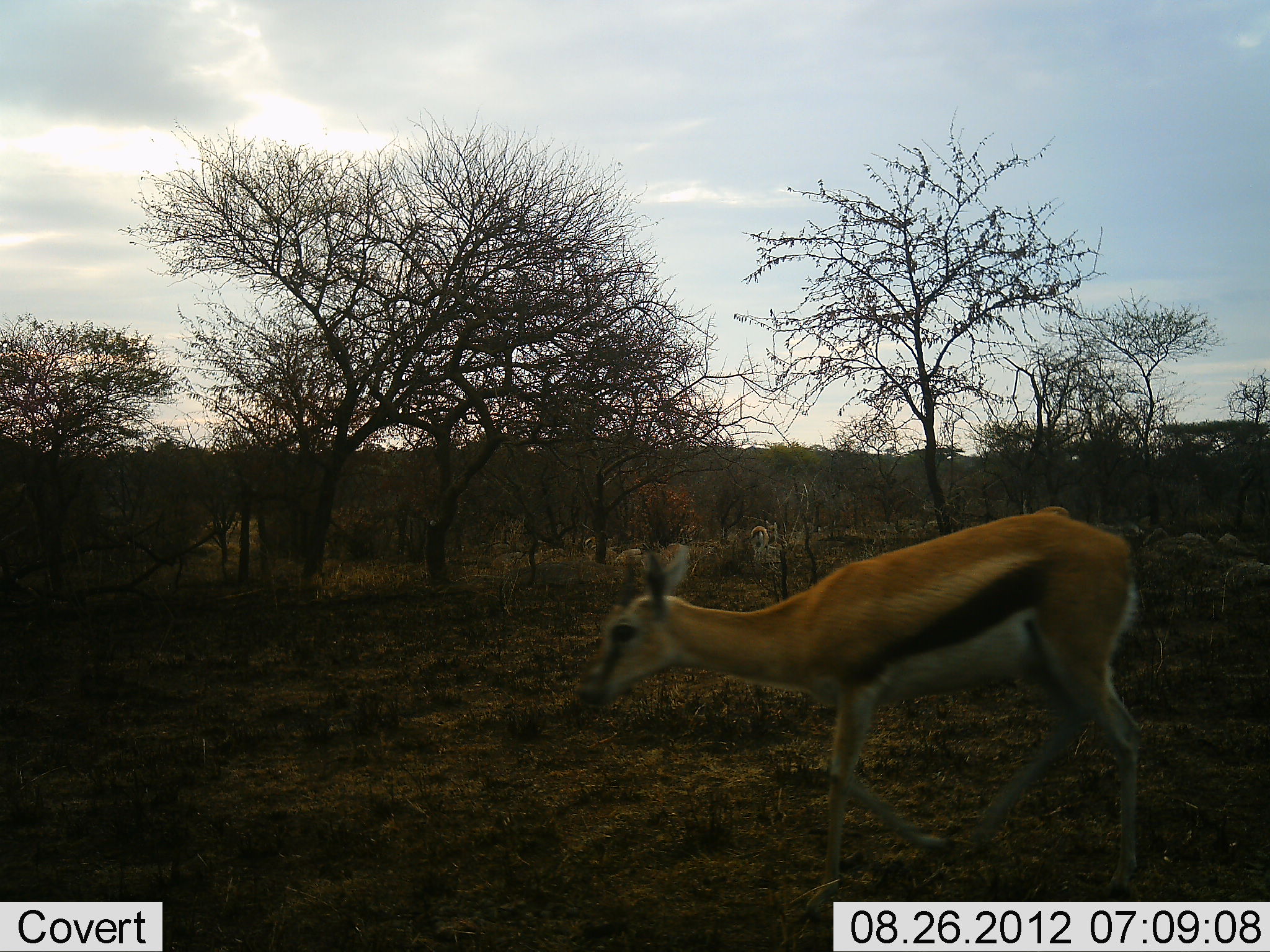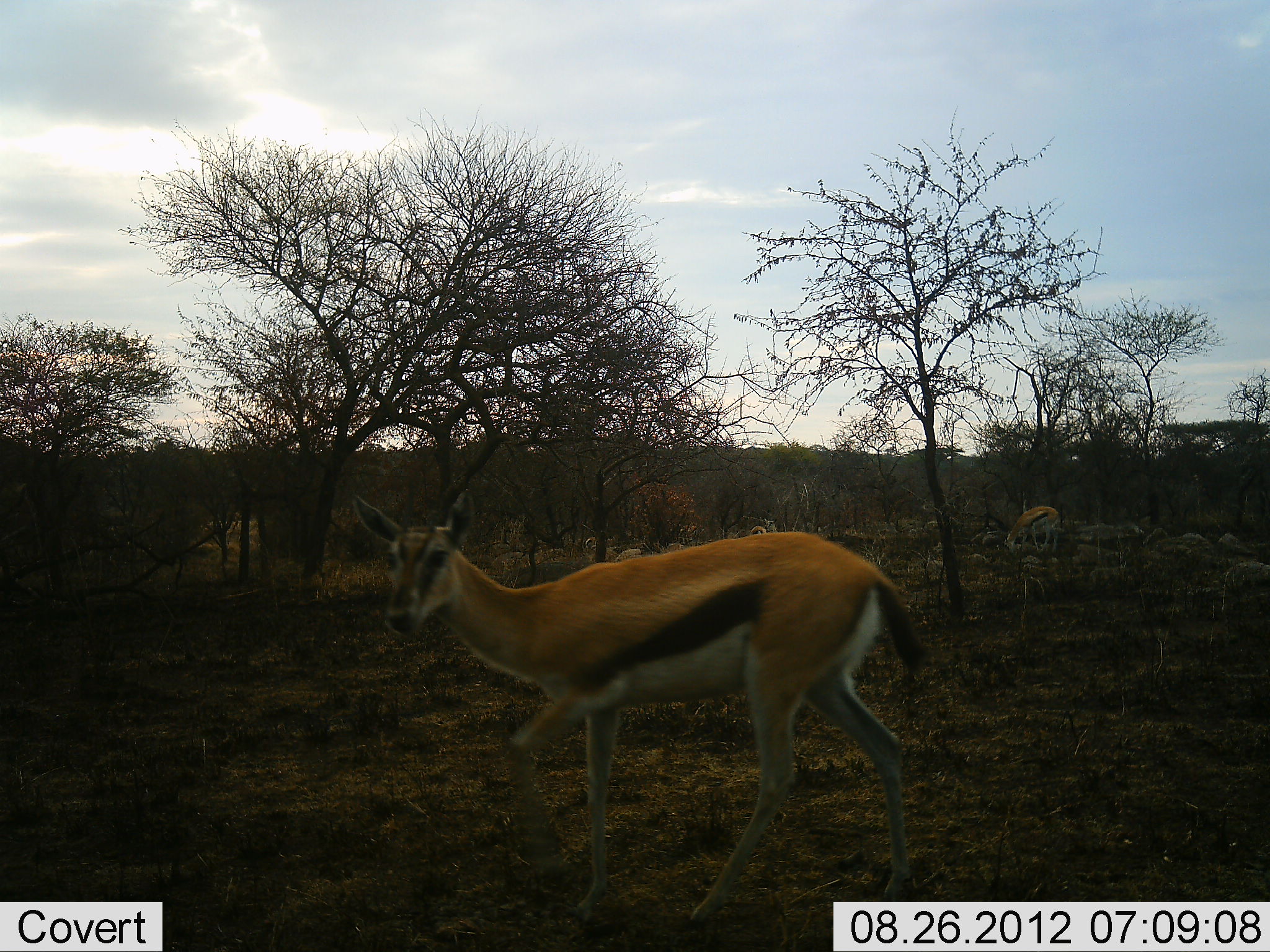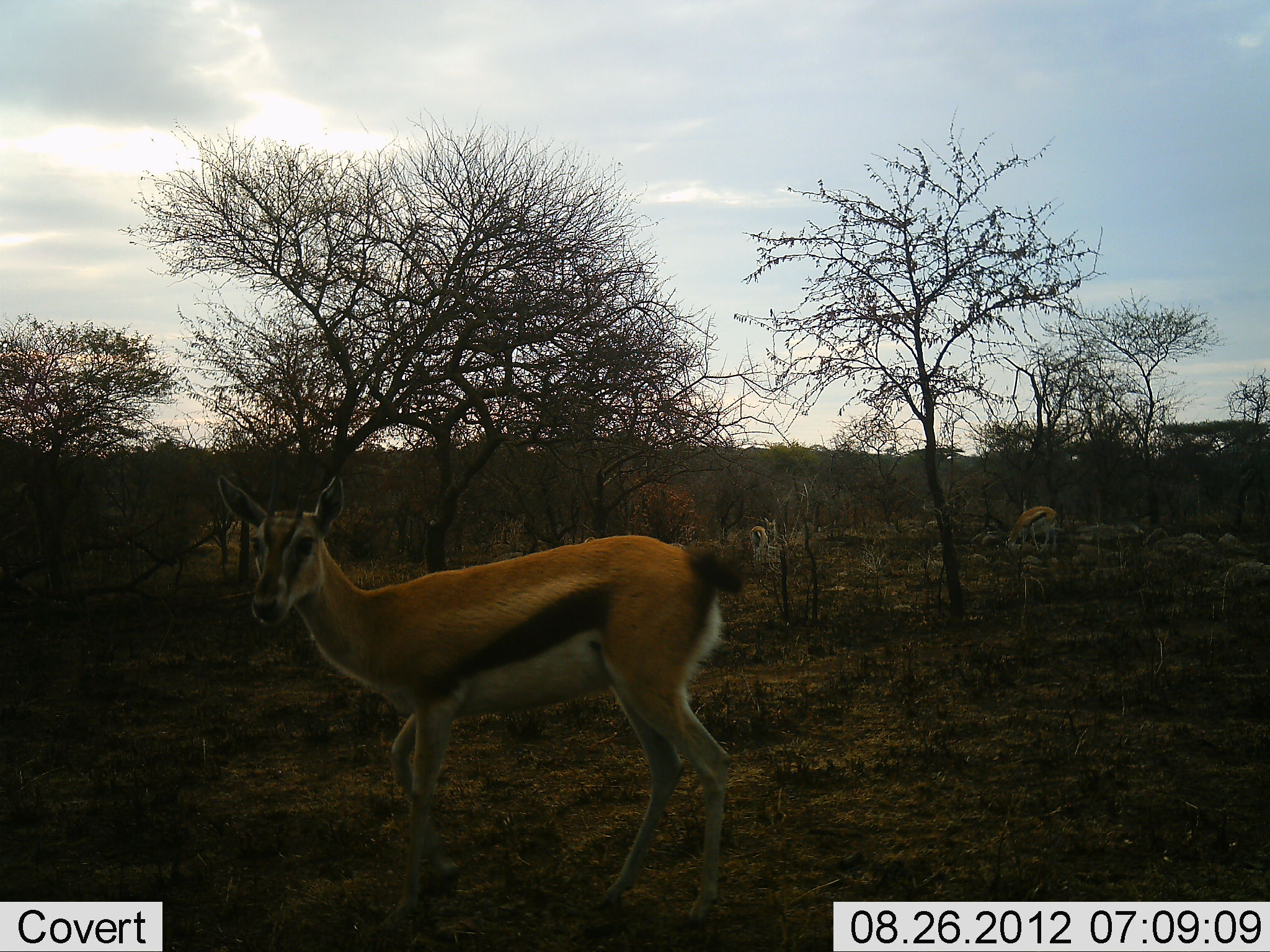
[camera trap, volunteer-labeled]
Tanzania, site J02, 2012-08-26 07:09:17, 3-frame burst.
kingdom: Animalia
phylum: Chordata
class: Mammalia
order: Artiodactyla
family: Bovidae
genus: Eudorcas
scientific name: Eudorcas thomsonii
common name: thomson's gazelle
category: gazellethomsons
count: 5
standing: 40%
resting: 0%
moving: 90%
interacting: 0%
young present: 10%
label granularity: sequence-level